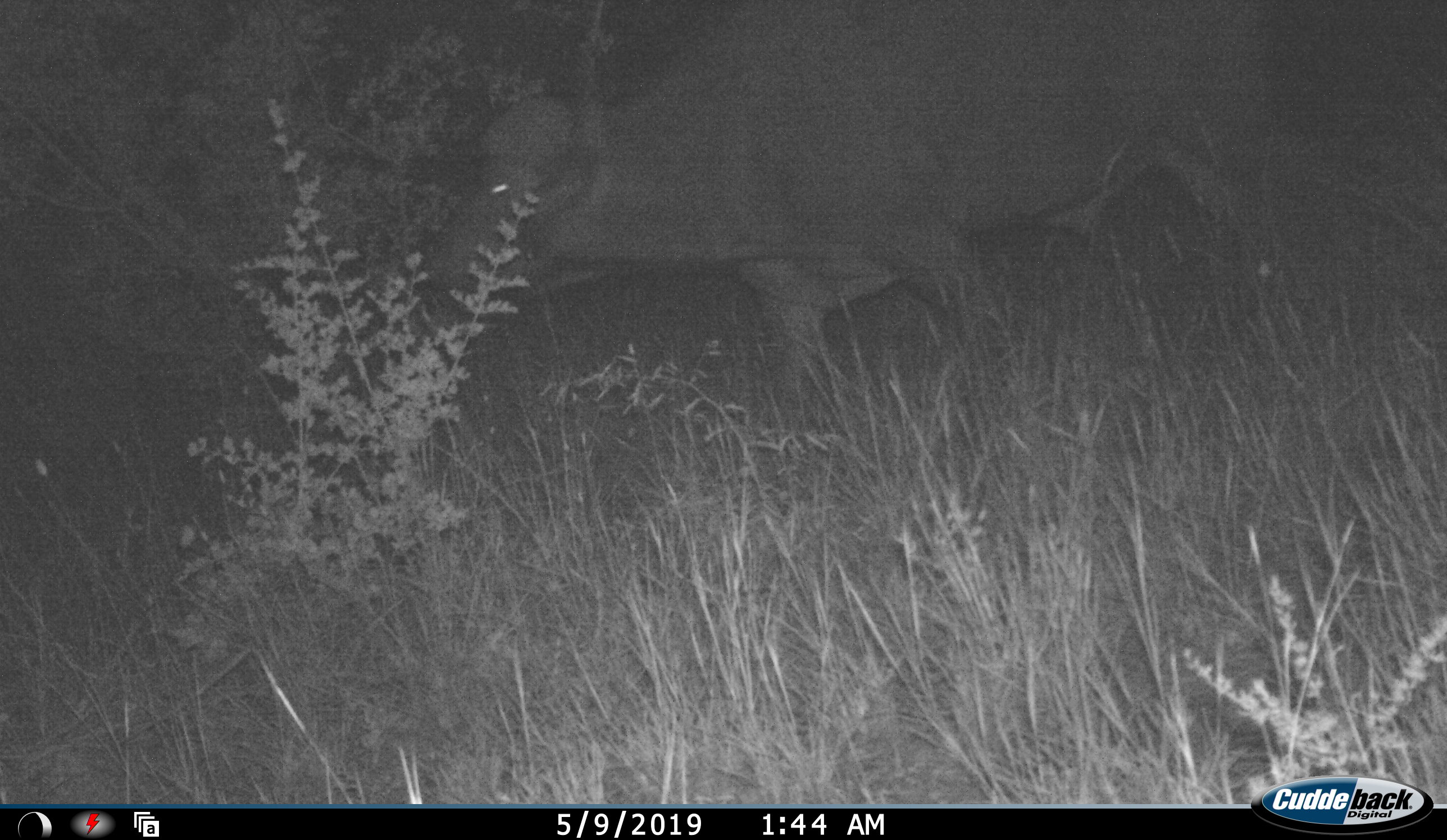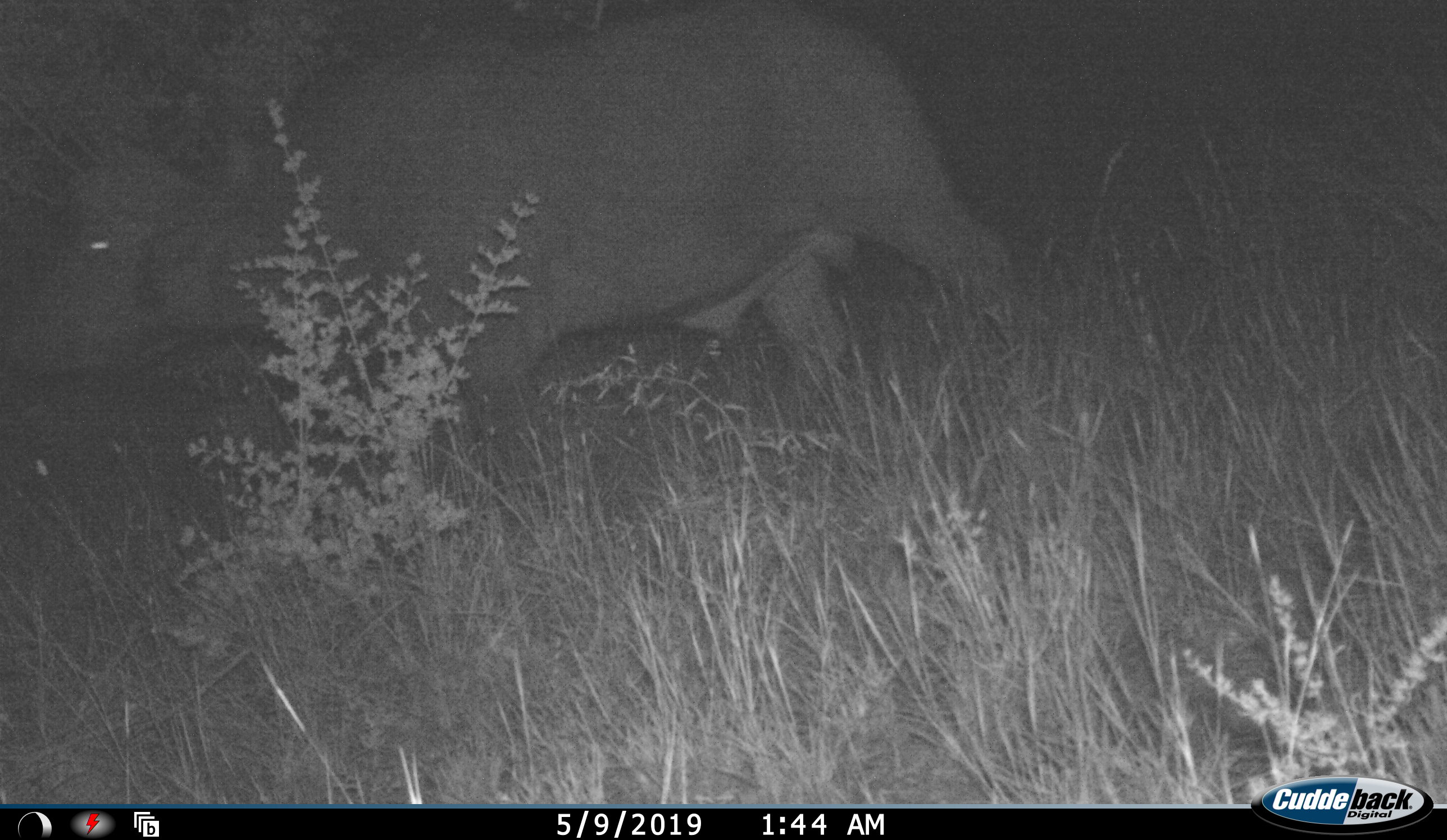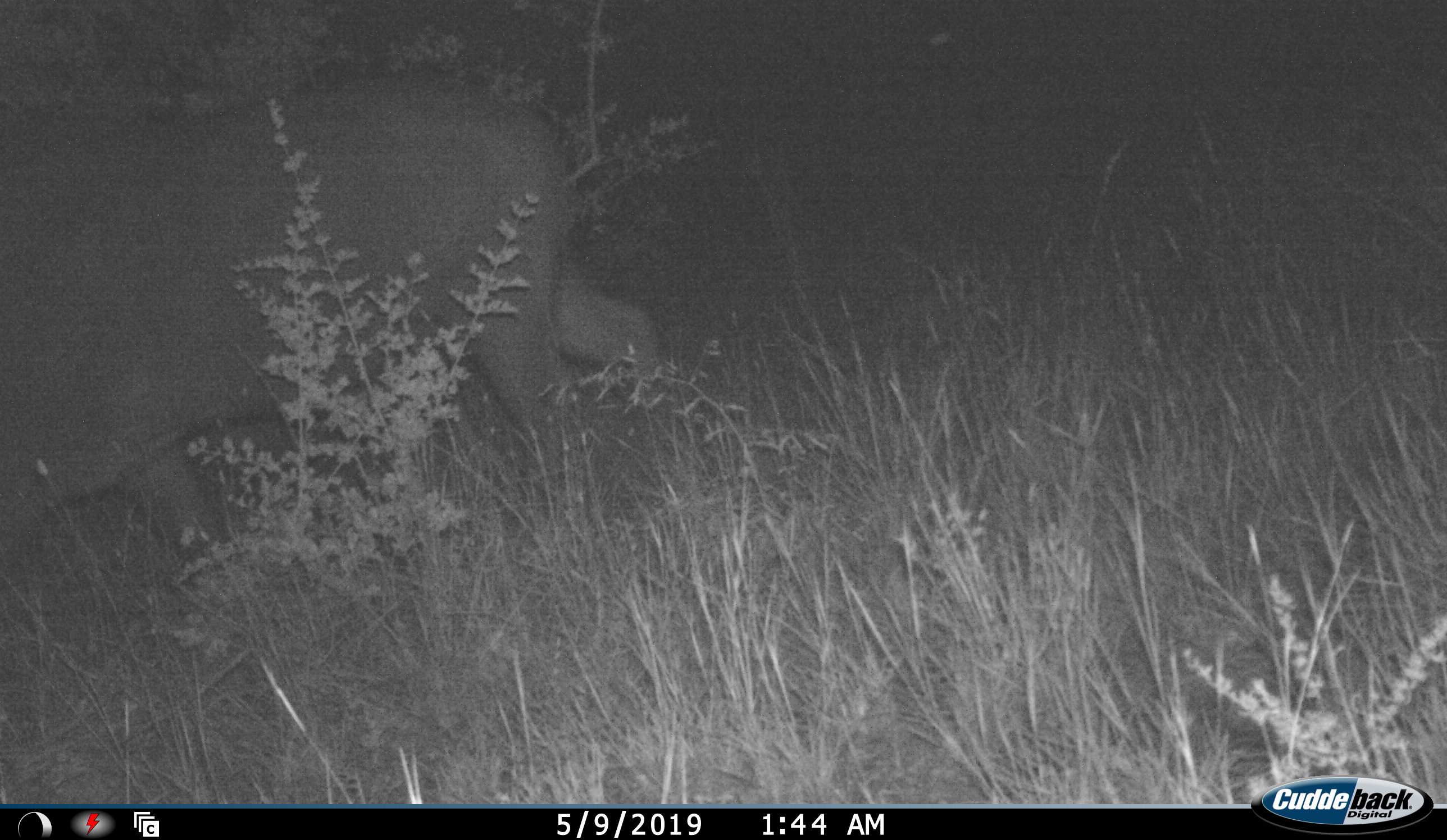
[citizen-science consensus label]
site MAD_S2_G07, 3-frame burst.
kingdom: Animalia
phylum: Chordata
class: Mammalia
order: Artiodactyla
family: Bovidae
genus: Syncerus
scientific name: Syncerus caffer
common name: african buffalo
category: buffalo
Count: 1.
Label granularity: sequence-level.